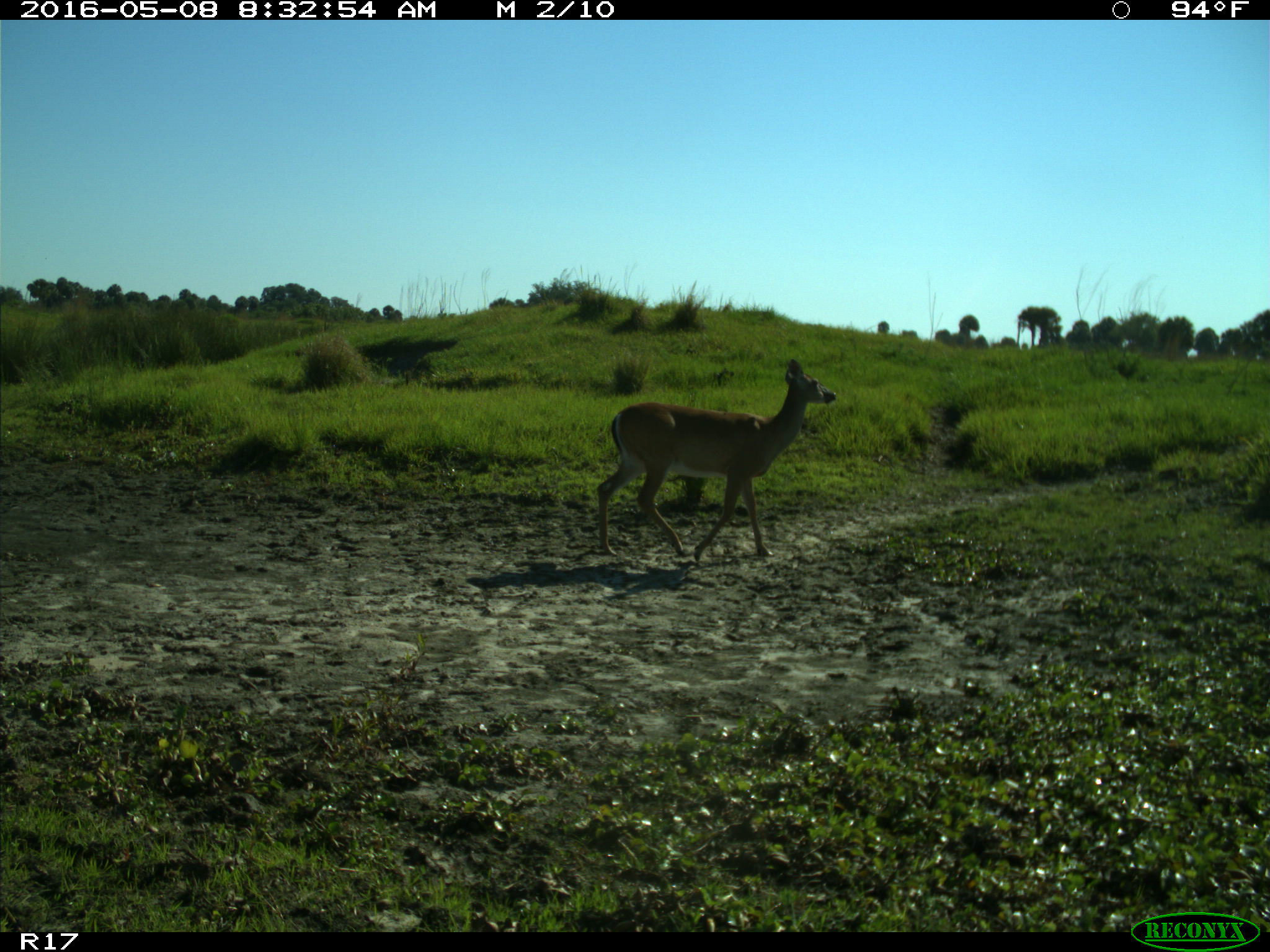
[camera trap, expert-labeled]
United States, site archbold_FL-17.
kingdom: Animalia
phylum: Chordata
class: Mammalia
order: Artiodactyla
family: Cervidae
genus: Odocoileus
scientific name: Odocoileus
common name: deer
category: unidentified deer